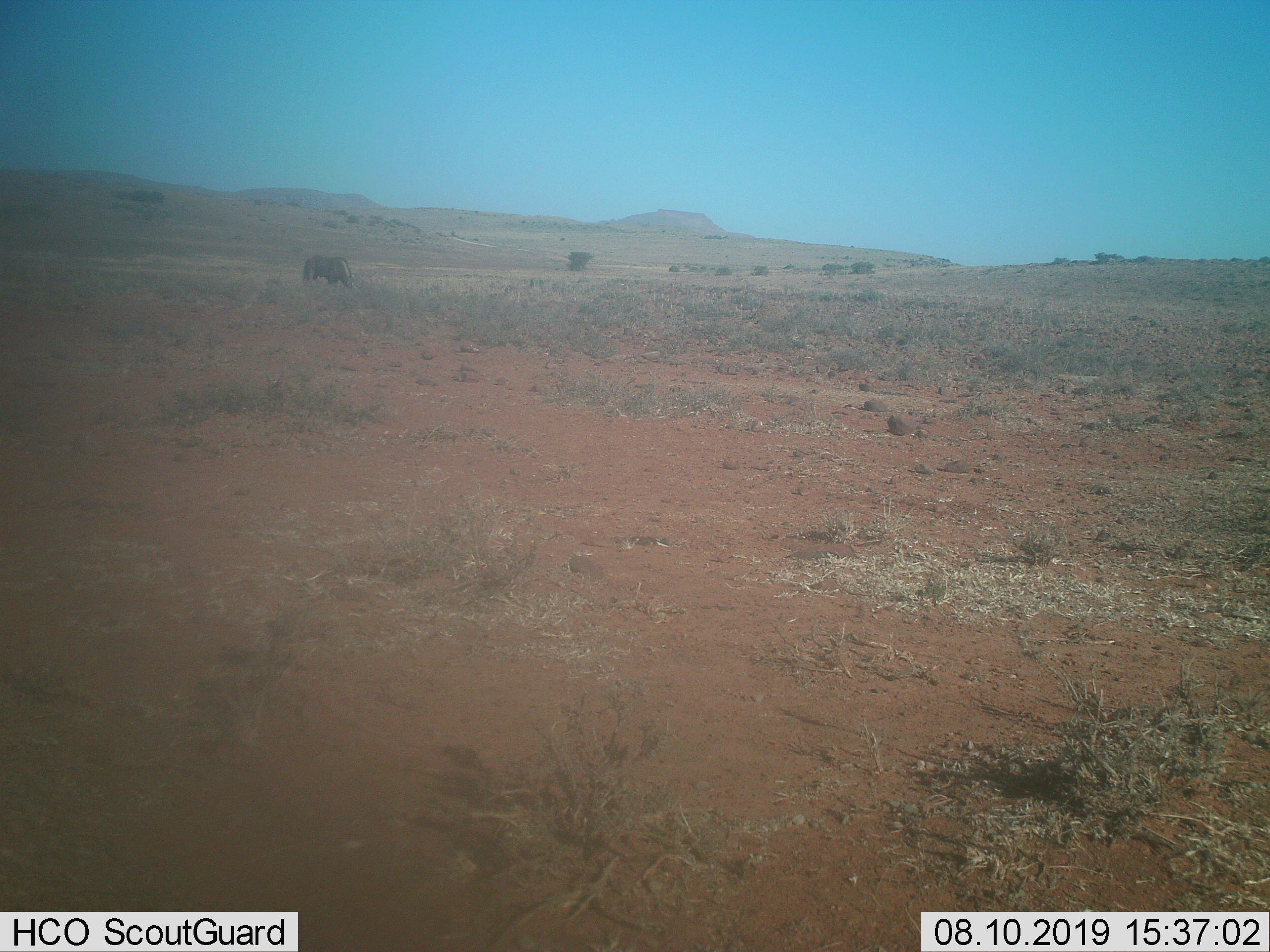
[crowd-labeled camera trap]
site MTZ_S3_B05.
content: unidentified animal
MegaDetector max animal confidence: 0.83